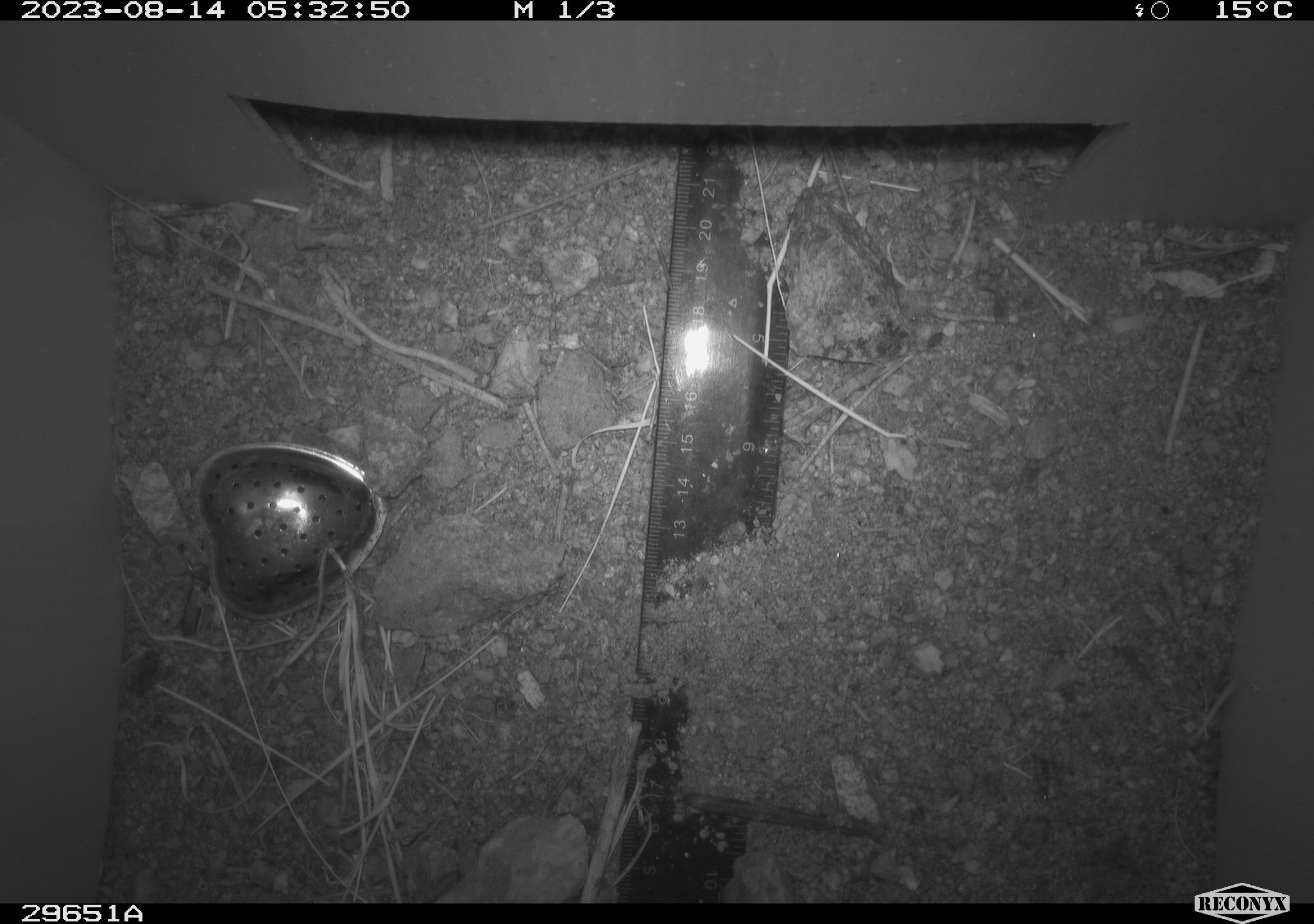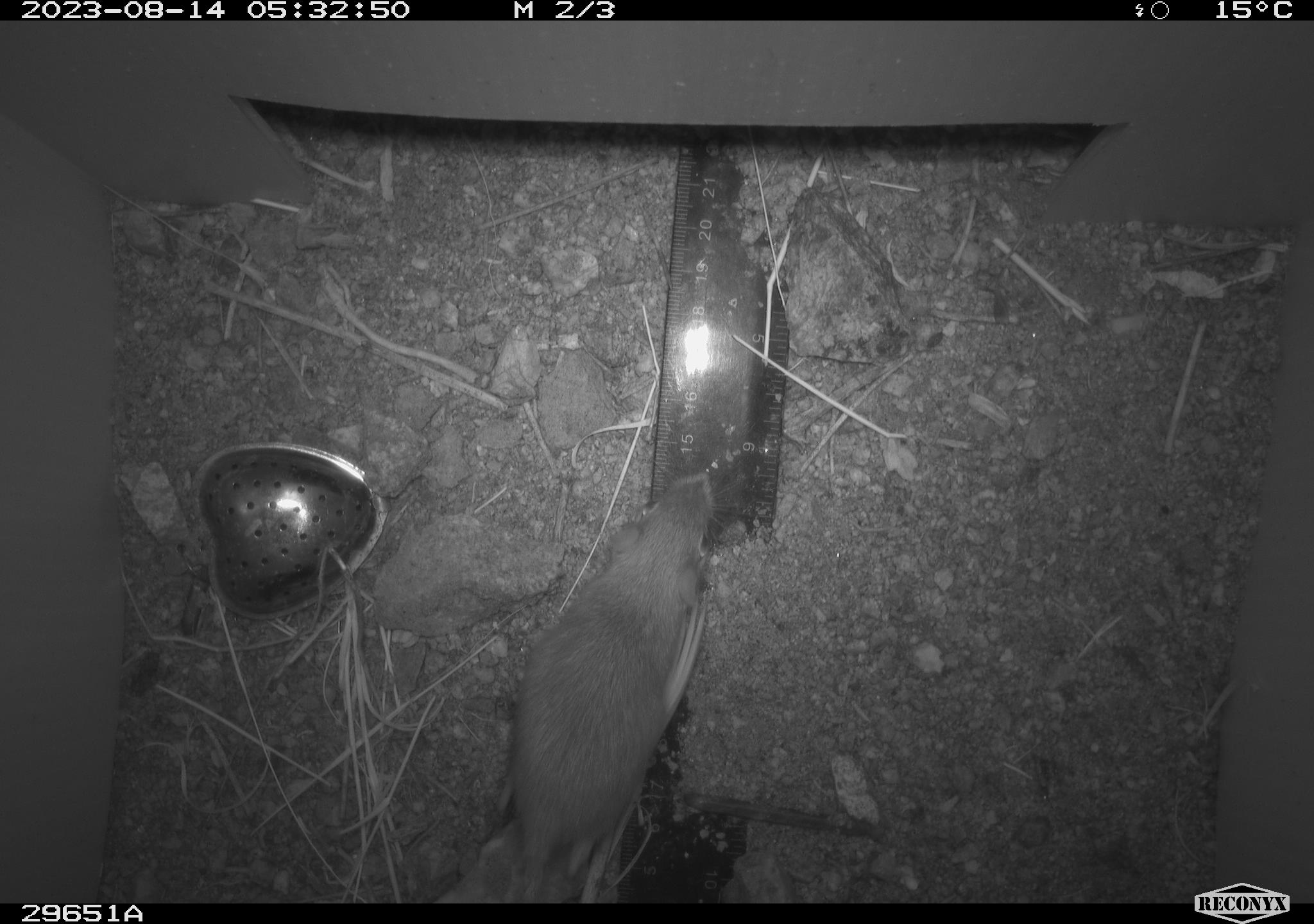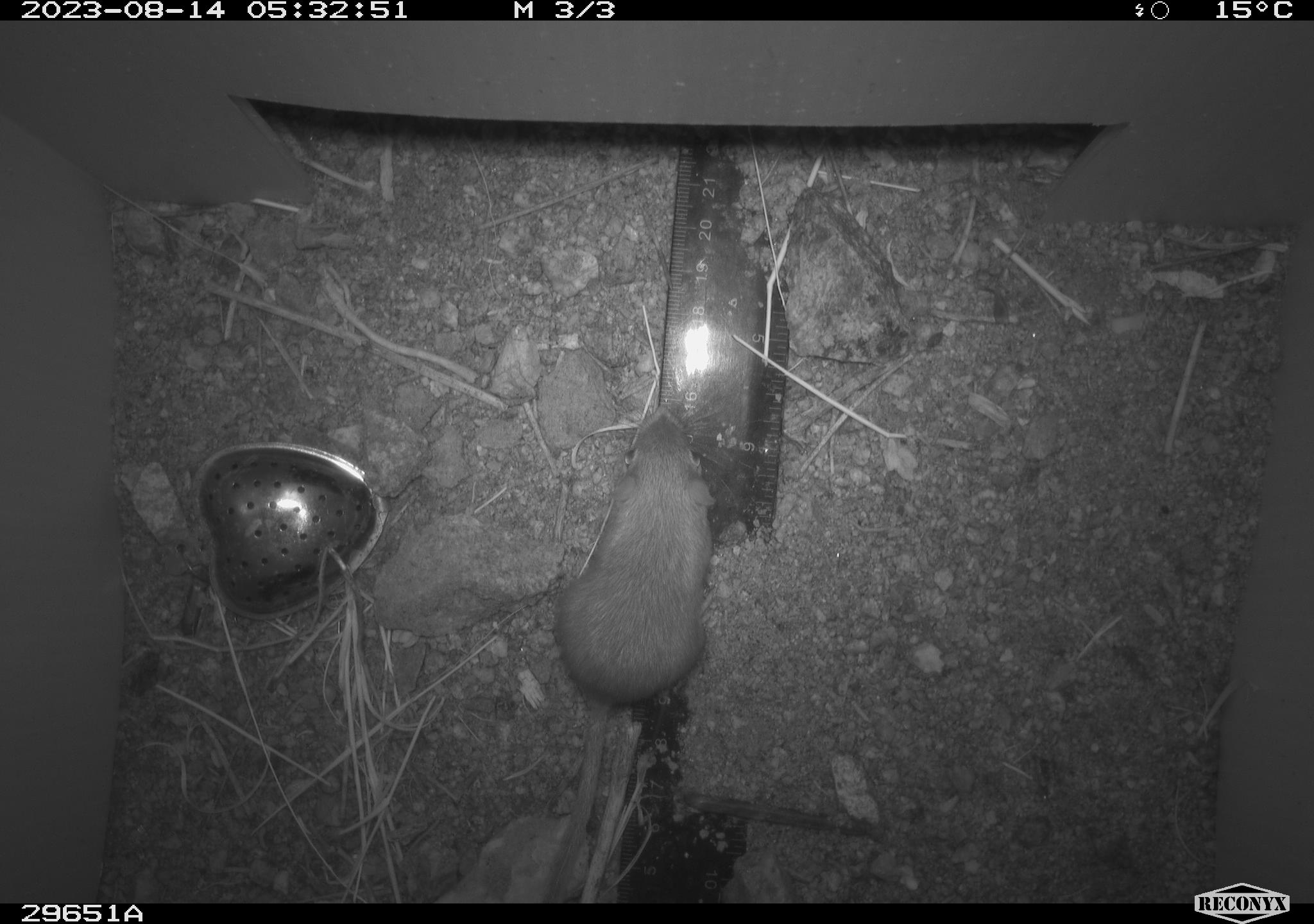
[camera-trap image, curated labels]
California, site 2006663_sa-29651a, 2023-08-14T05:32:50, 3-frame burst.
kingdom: Animalia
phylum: Chordata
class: Mammalia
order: Rodentia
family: Heteromyidae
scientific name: Heteromyidae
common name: kangaroo rats and pocket mice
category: heteromyidae family